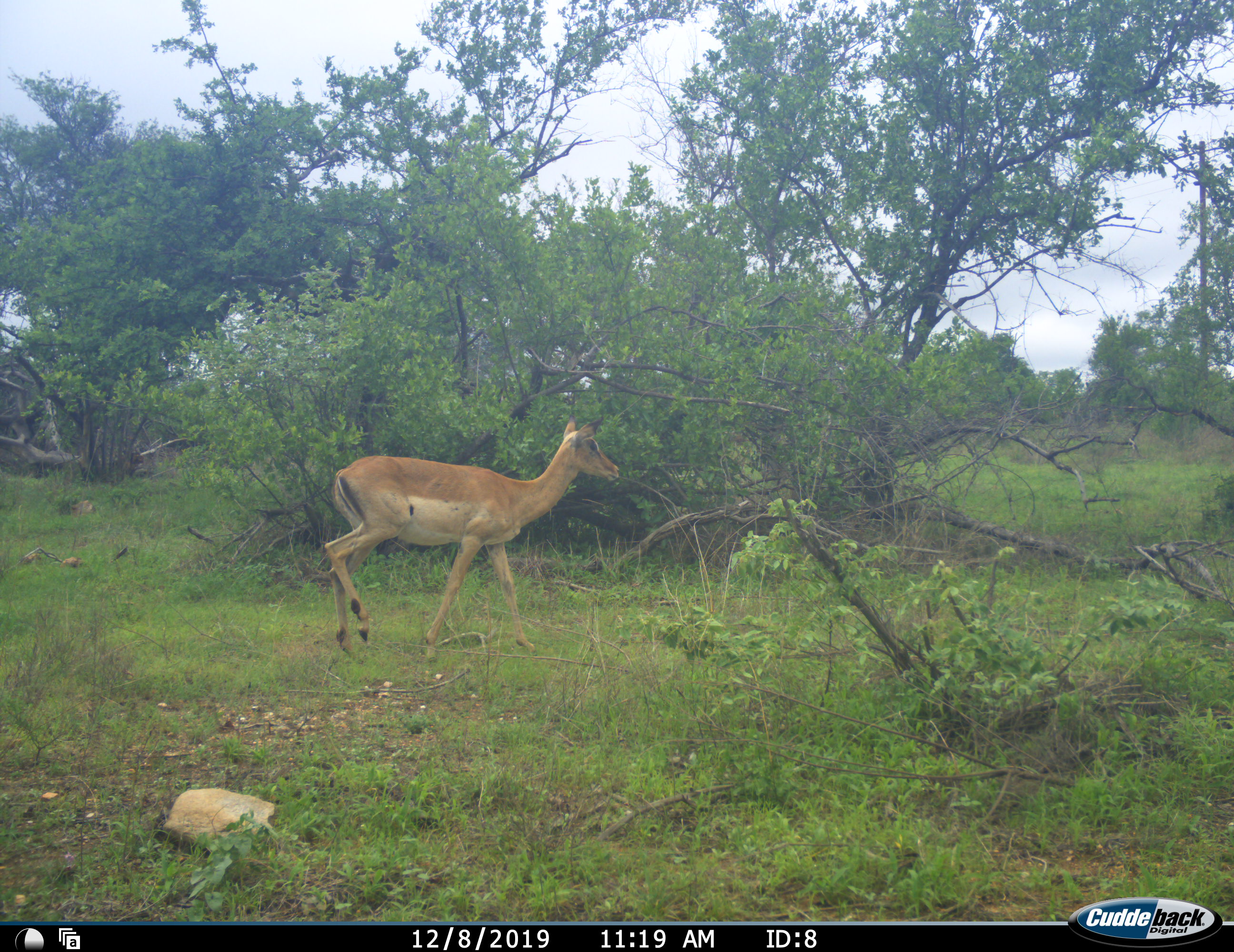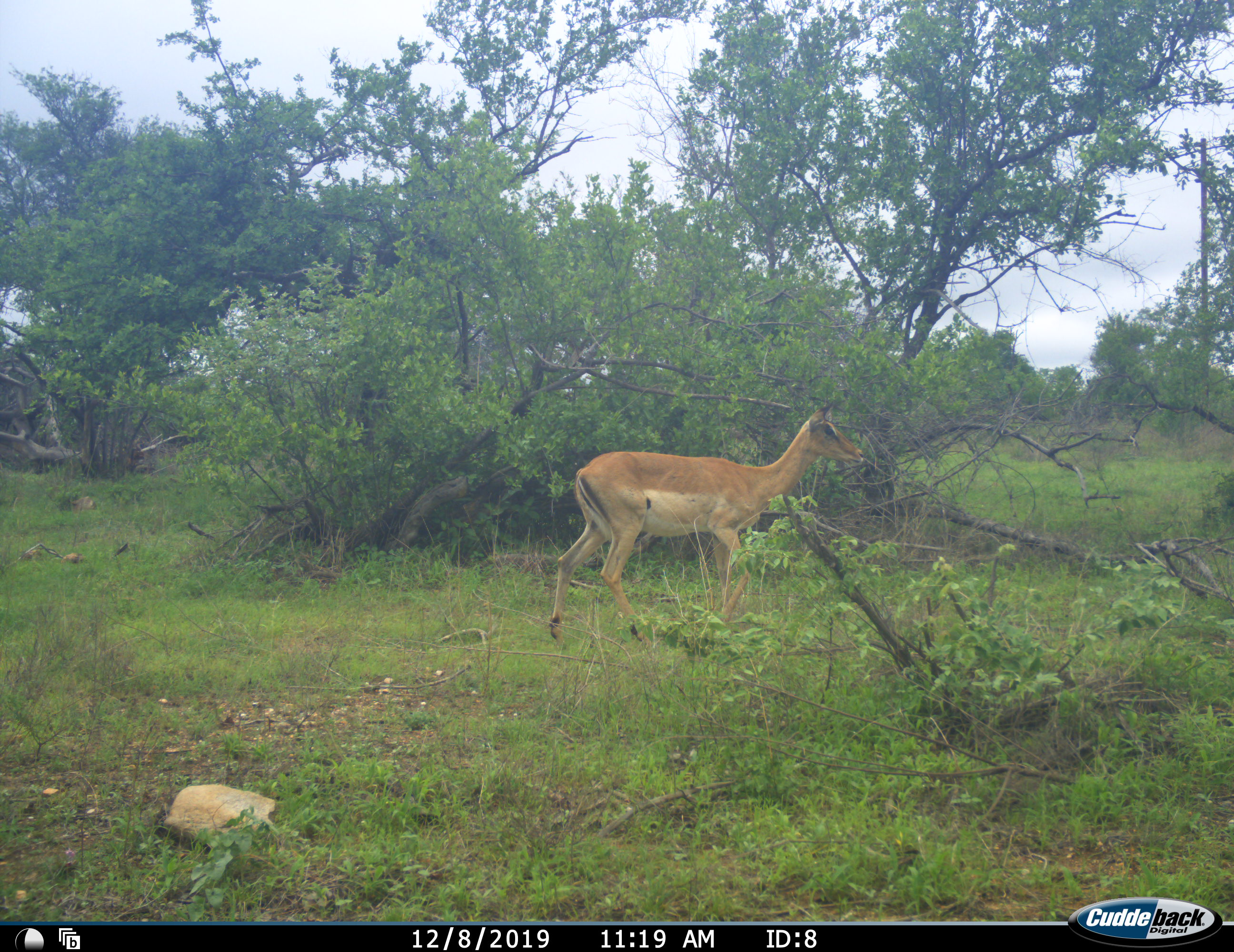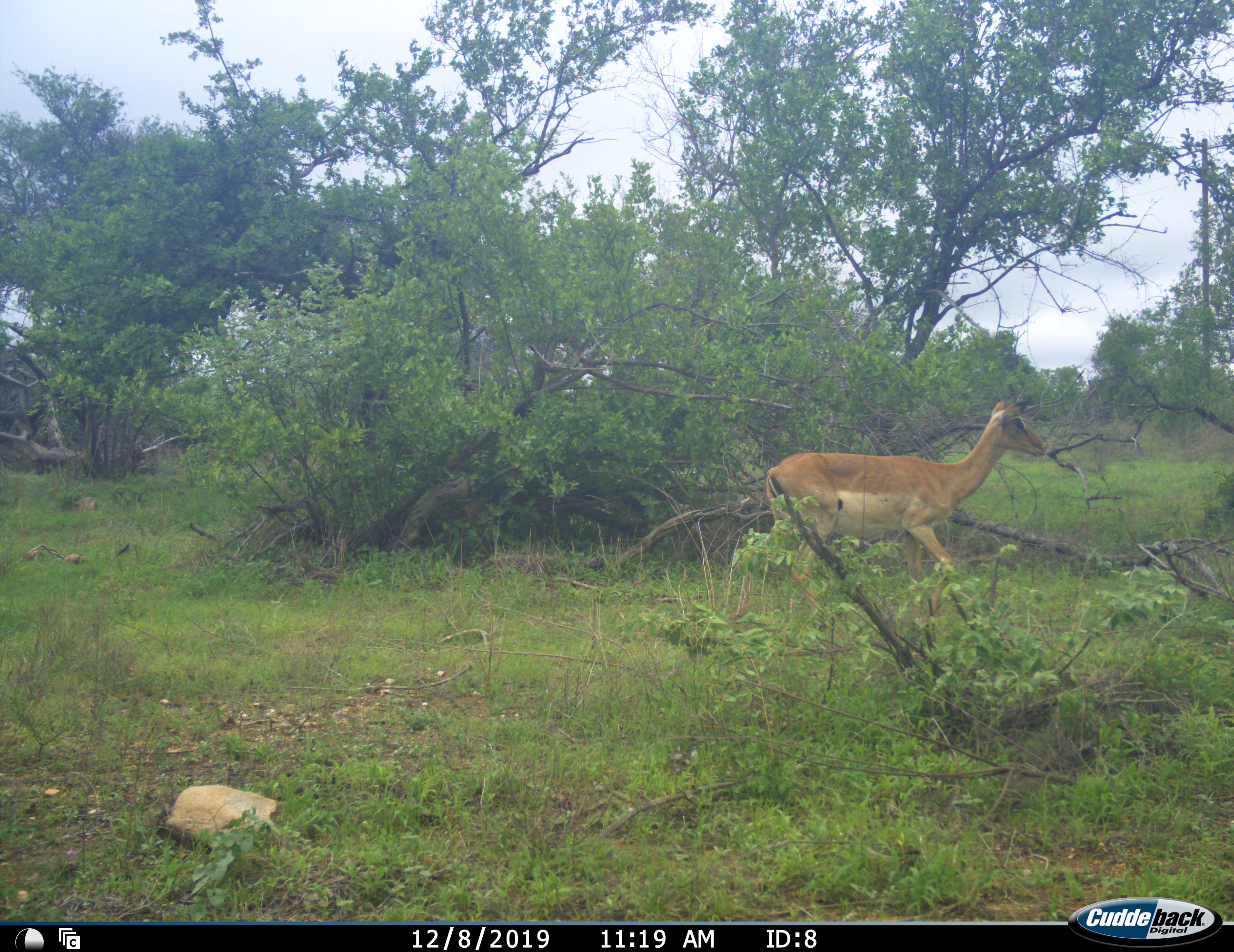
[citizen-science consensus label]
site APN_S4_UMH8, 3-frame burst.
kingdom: Animalia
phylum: Chordata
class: Mammalia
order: Artiodactyla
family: Bovidae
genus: Aepyceros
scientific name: Aepyceros melampus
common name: impala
Impala (Aepyceros melampus), count 1. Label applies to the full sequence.